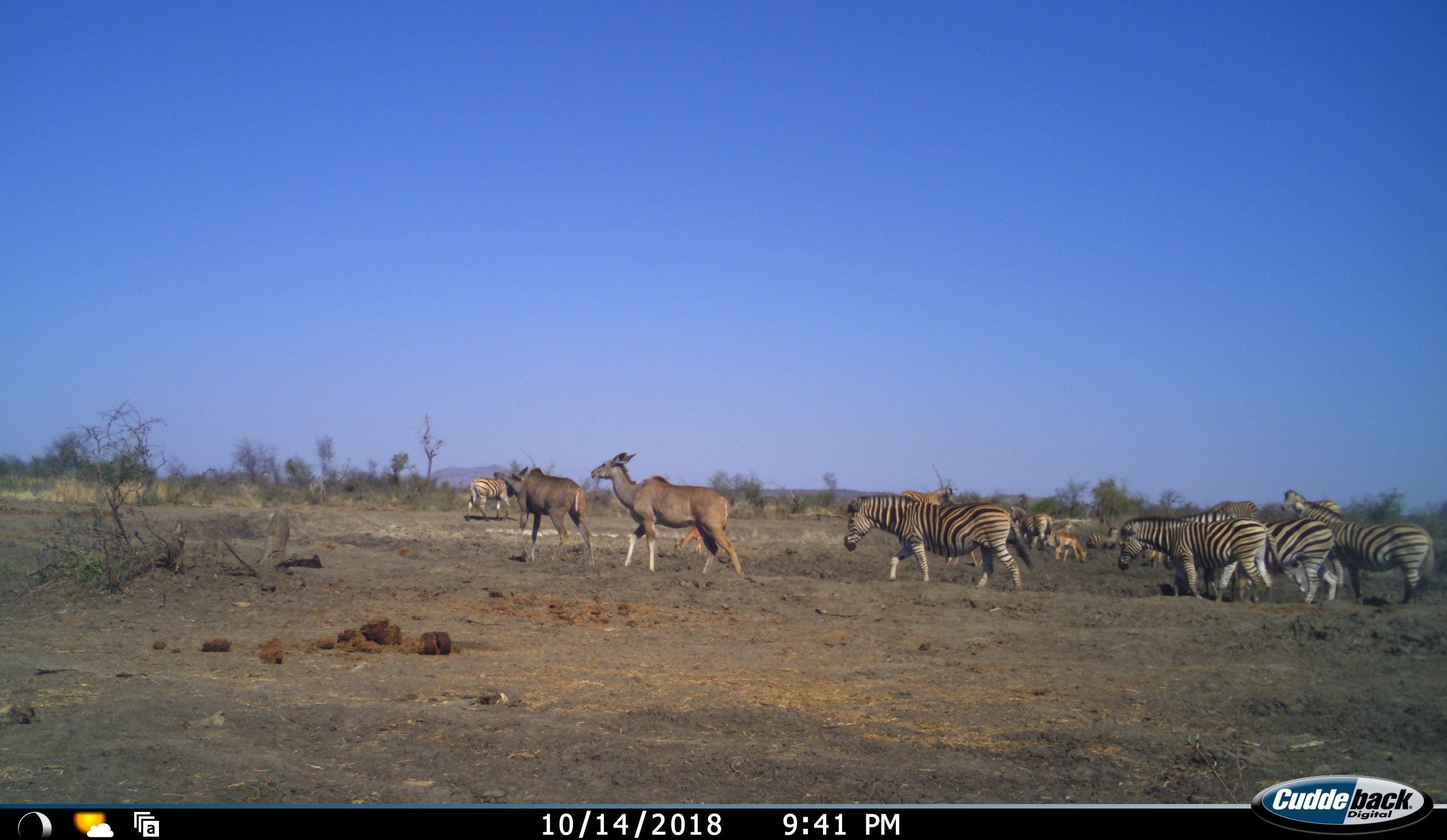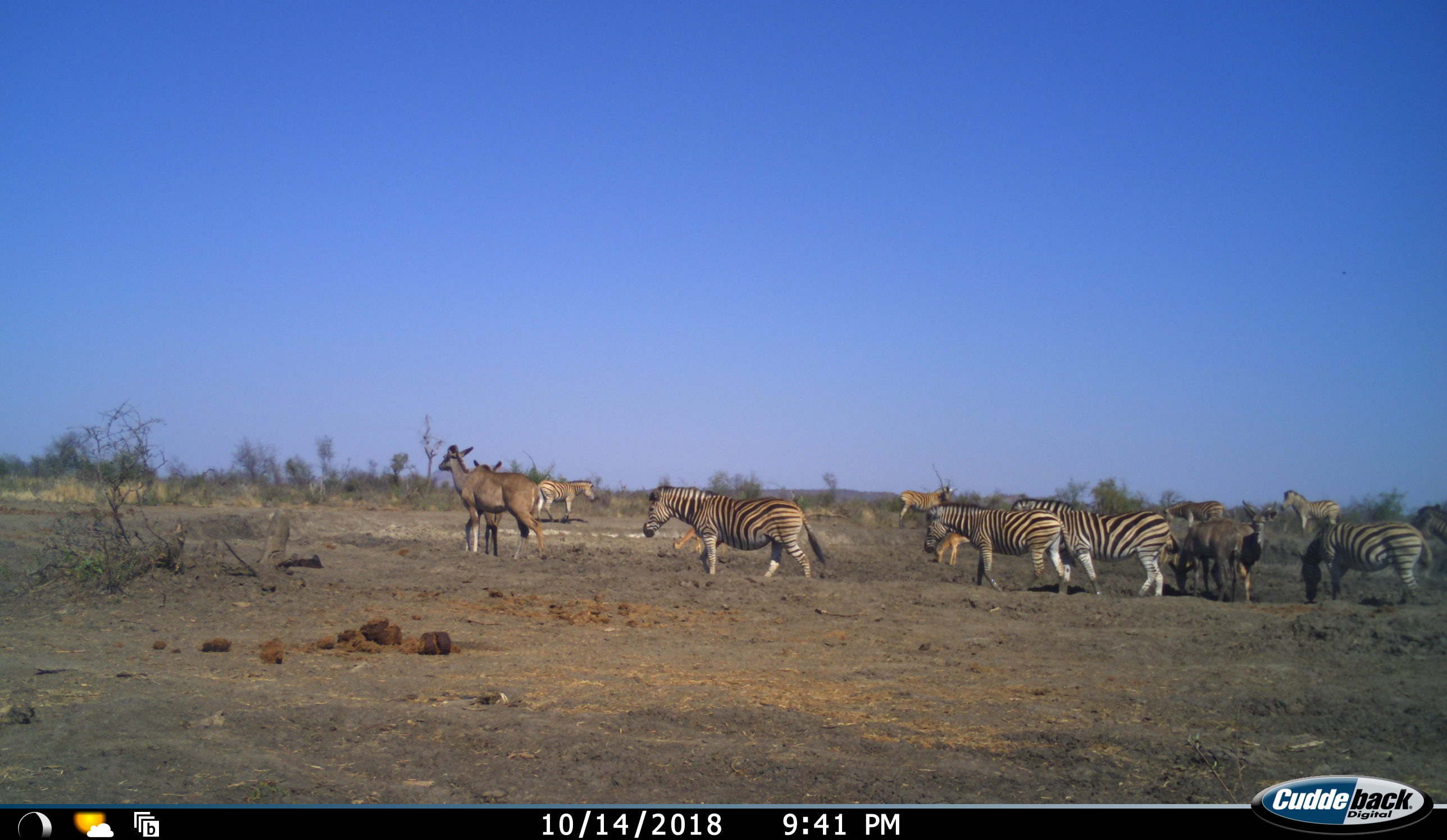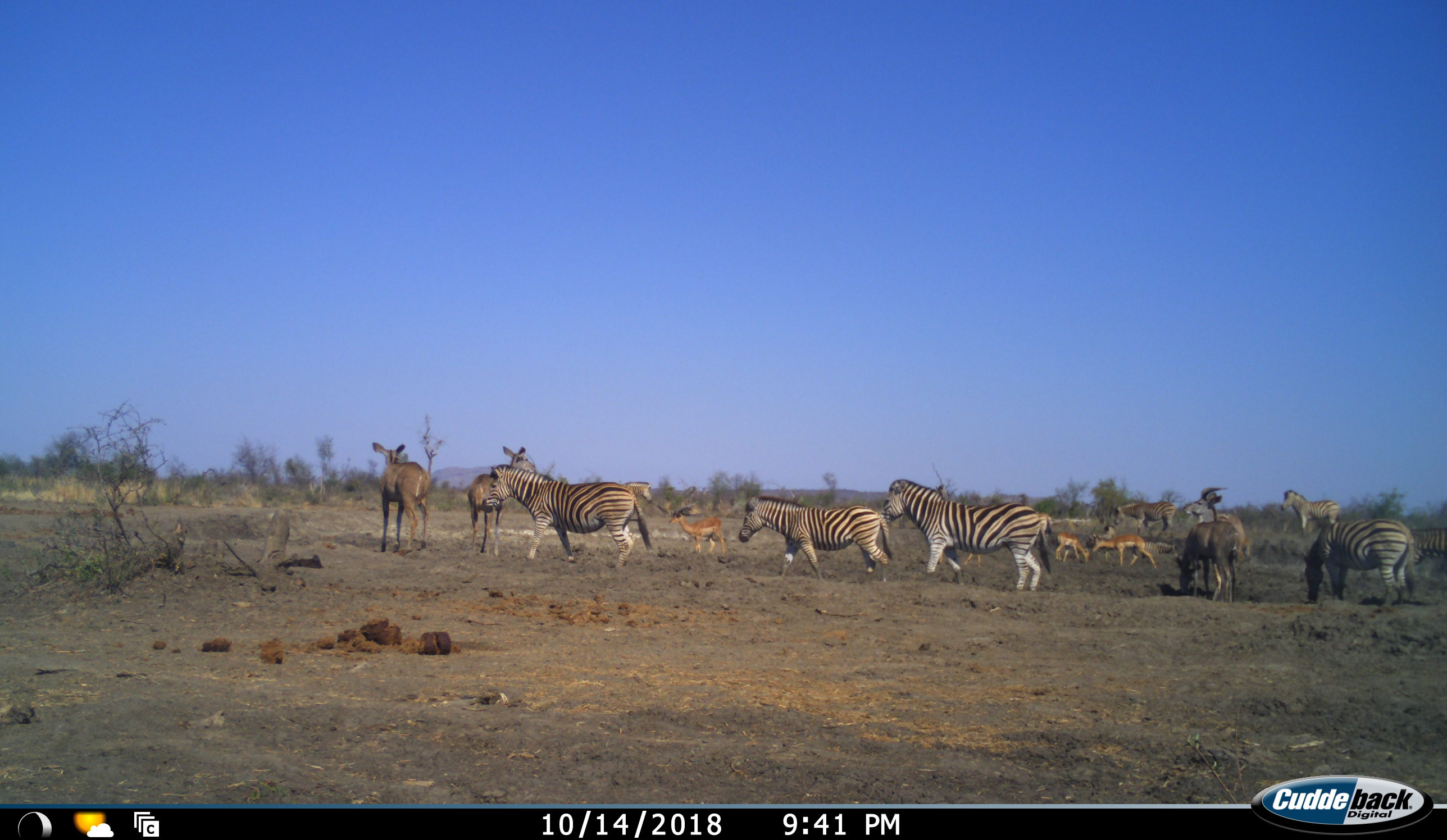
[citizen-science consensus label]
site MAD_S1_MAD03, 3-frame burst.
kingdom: Animalia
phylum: Chordata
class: Mammalia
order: Artiodactyla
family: Bovidae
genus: Aepyceros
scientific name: Aepyceros melampus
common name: impala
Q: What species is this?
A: Impala (Aepyceros melampus).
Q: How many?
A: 4.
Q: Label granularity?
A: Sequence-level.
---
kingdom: Animalia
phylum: Chordata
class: Mammalia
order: Artiodactyla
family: Bovidae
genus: Tragelaphus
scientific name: Tragelaphus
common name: kudu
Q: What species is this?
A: Kudu (Tragelaphus).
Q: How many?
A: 4.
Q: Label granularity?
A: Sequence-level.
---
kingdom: Animalia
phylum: Chordata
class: Mammalia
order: Perissodactyla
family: Equidae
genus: Equus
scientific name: Equus quagga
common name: plains zebra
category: zebraplains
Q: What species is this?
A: Zebraplains (plains zebra) (Equus quagga).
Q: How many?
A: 10.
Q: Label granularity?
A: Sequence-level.